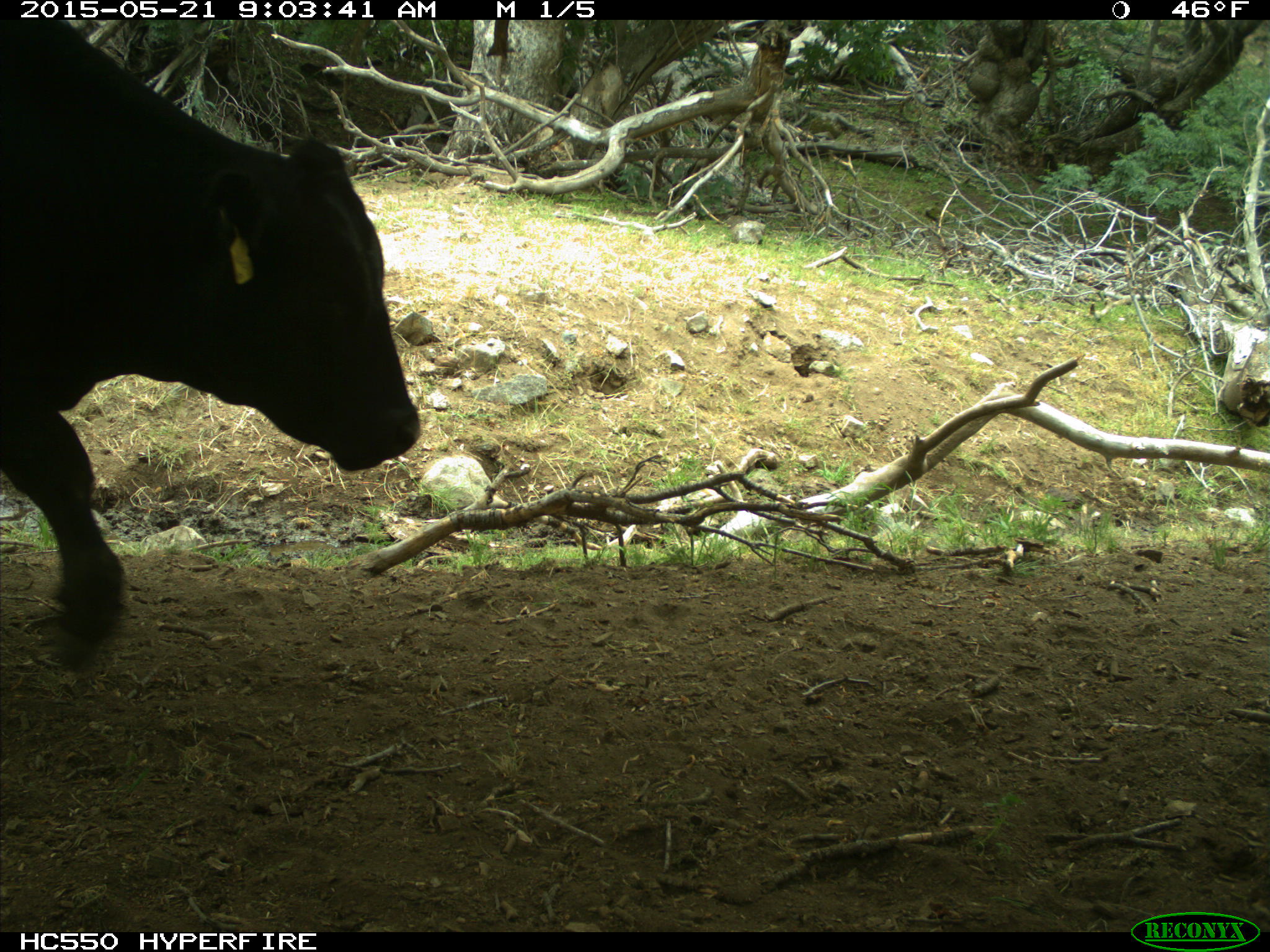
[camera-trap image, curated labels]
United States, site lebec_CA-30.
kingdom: Animalia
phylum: Chordata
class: Mammalia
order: Artiodactyla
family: Bovidae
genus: Bos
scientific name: Bos taurus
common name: domestic cow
Bos taurus (domestic cow).